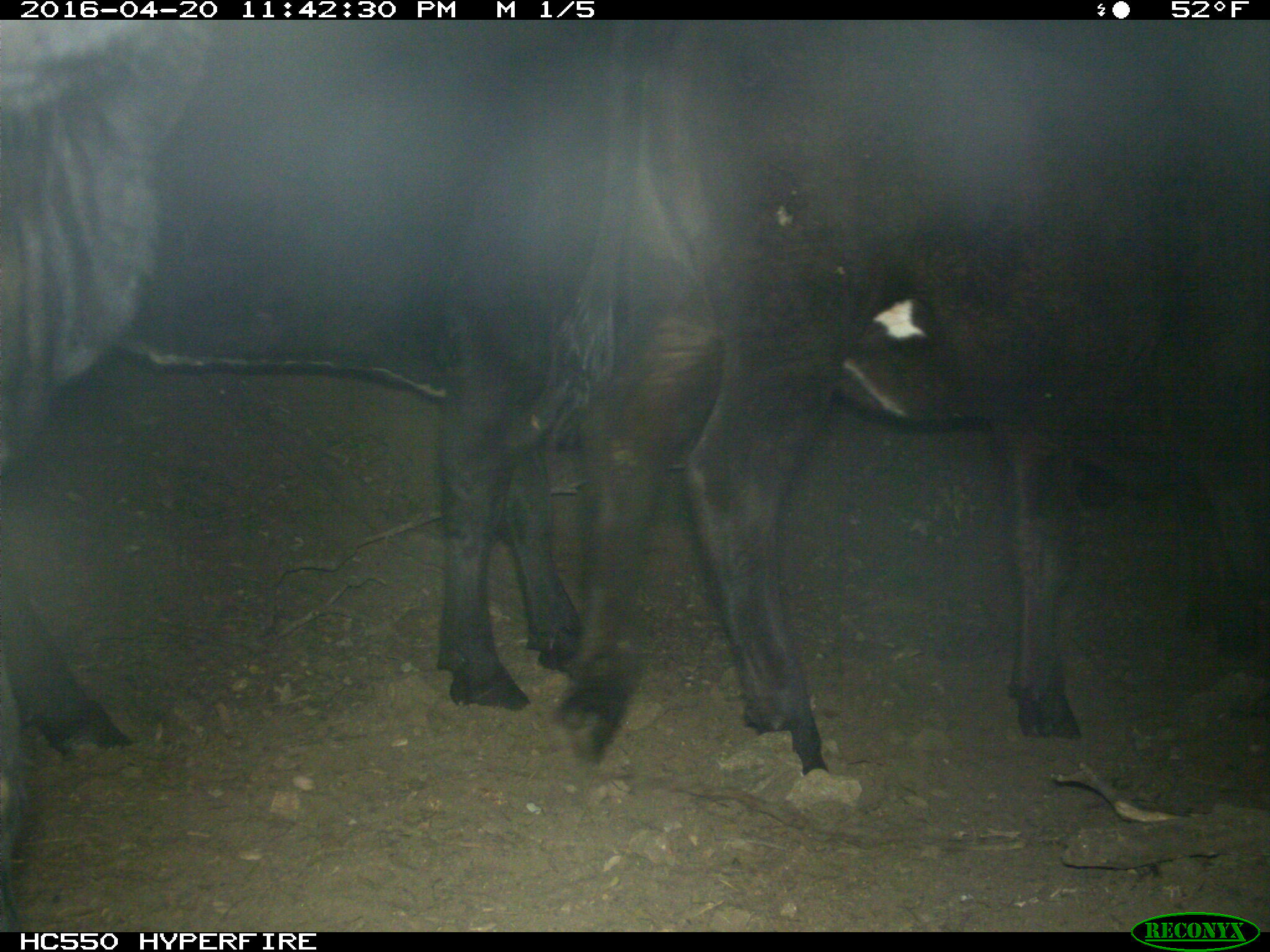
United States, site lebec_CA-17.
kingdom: Animalia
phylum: Chordata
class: Mammalia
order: Artiodactyla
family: Bovidae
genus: Bos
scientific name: Bos taurus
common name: domestic cow